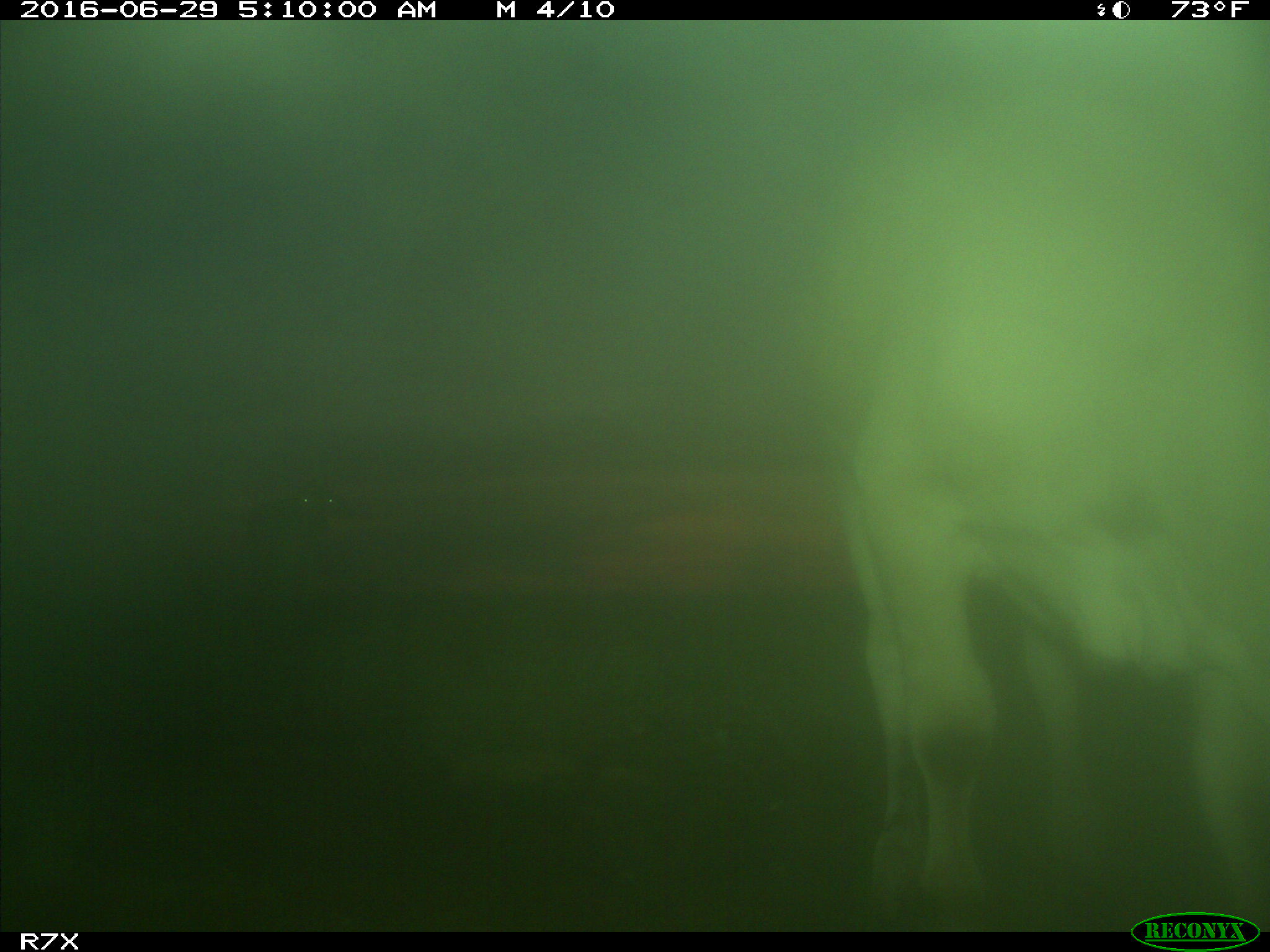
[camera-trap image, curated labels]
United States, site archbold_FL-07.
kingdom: Animalia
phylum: Chordata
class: Mammalia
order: Artiodactyla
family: Bovidae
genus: Bos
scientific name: Bos taurus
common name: domestic cow